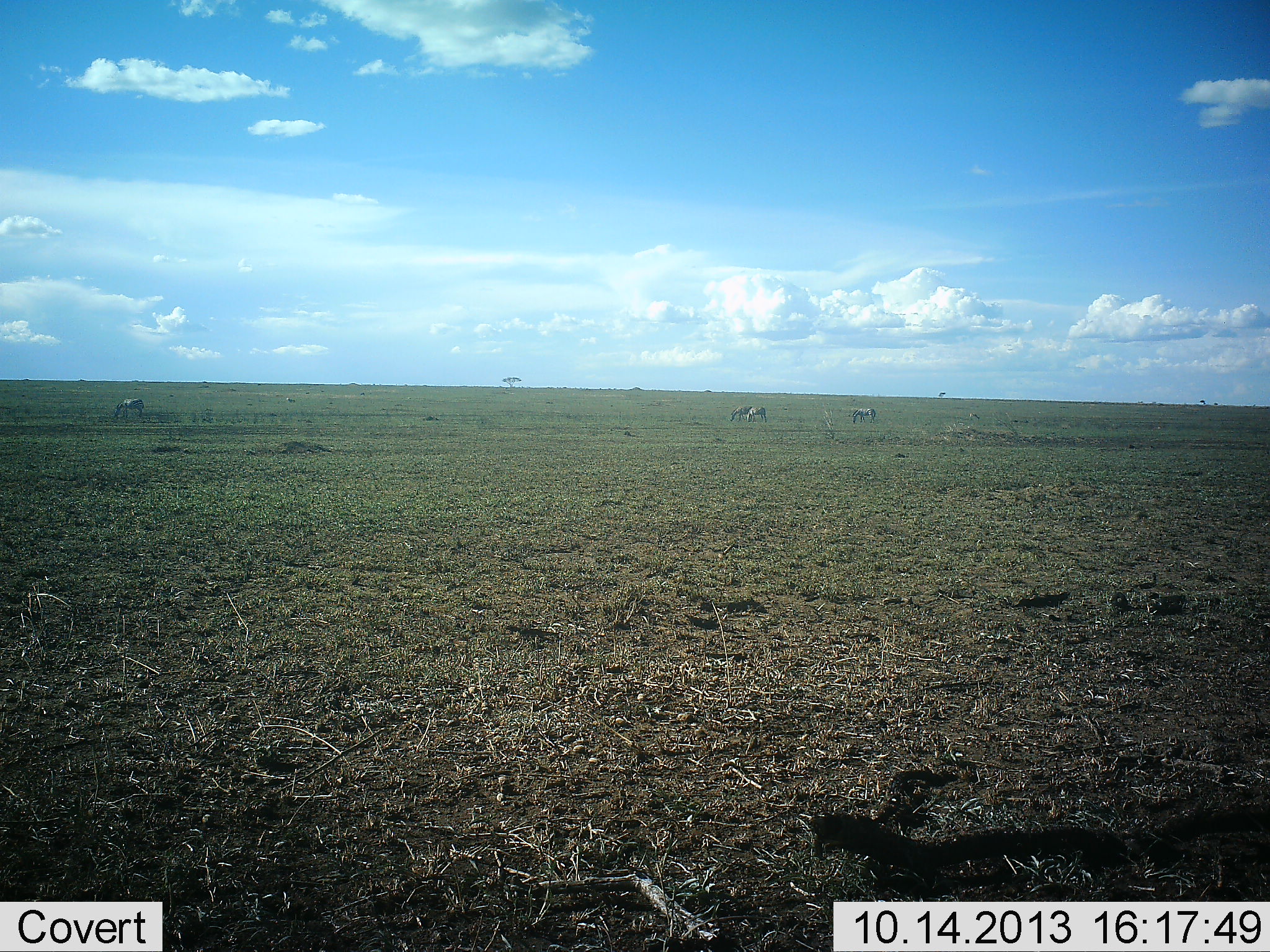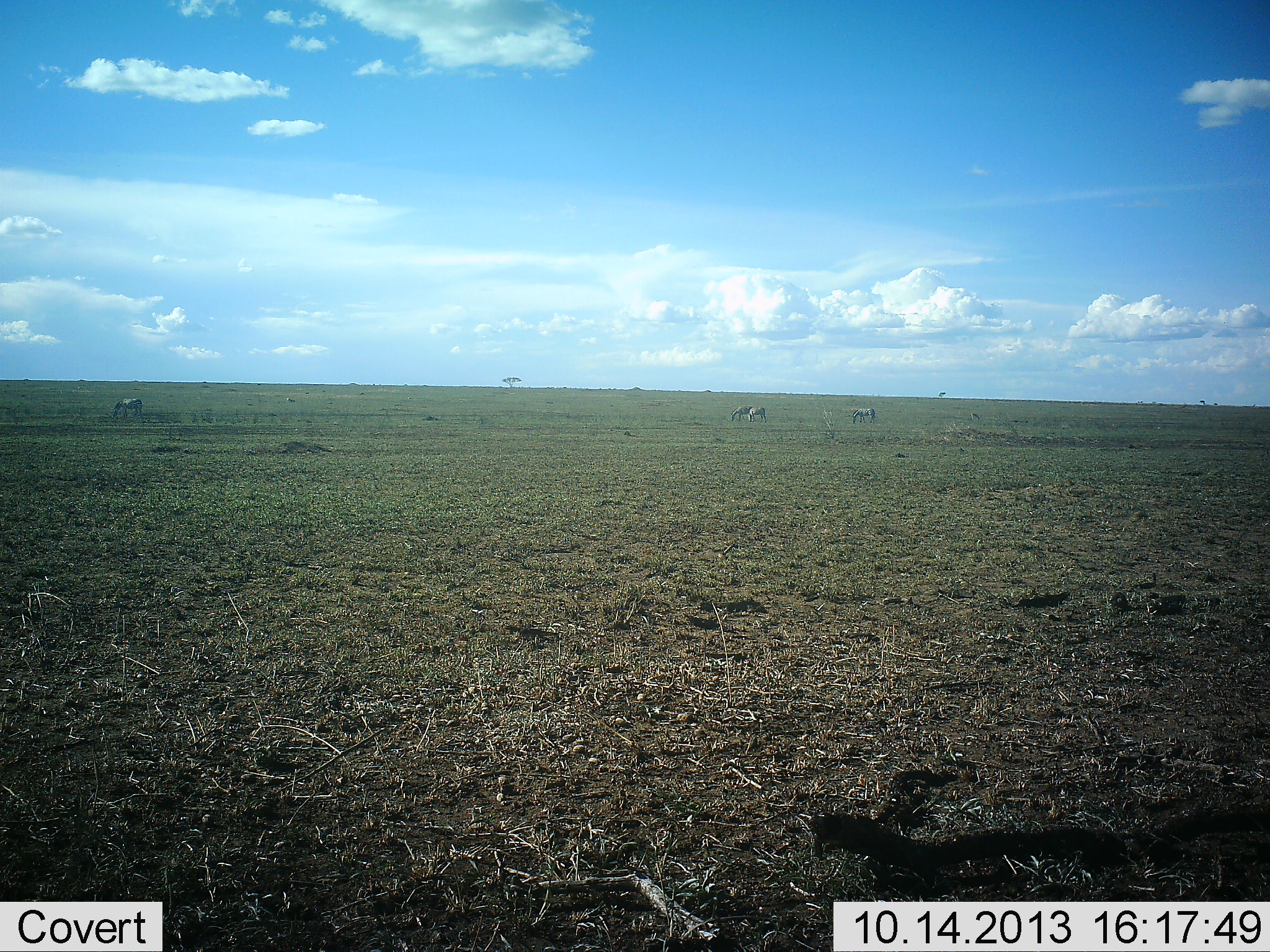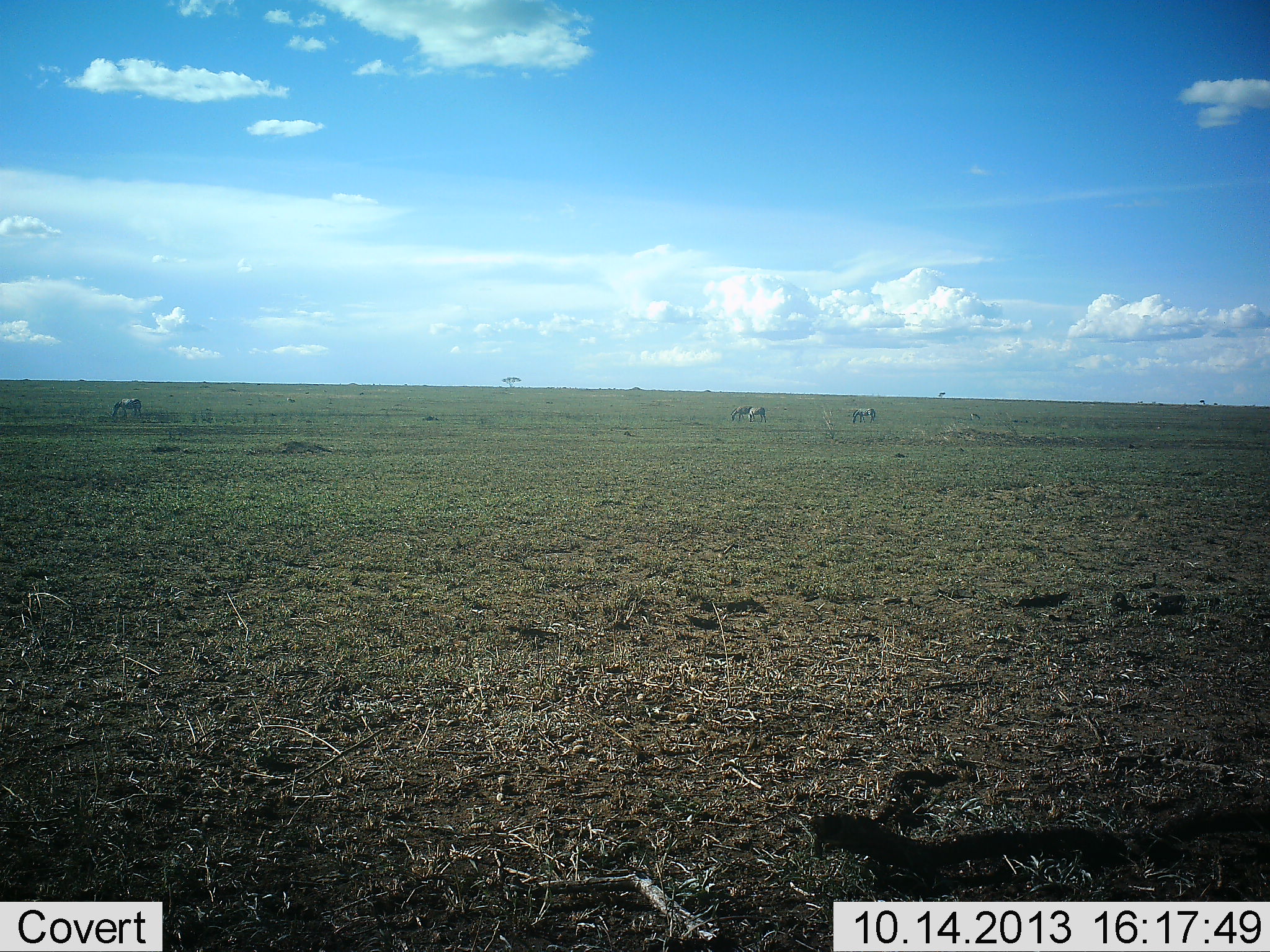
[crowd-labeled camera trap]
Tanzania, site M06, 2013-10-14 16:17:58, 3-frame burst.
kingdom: Animalia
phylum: Chordata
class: Mammalia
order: Perissodactyla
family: Equidae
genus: Equus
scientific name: Equus quagga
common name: plains zebra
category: zebra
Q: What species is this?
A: Zebra (plains zebra) (Equus quagga).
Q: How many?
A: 4.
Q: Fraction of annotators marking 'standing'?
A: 20%.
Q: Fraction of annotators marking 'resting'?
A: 0%.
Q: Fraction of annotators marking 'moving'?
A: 0%.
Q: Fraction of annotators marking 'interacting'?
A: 0%.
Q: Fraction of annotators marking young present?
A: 0%.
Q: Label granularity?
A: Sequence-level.